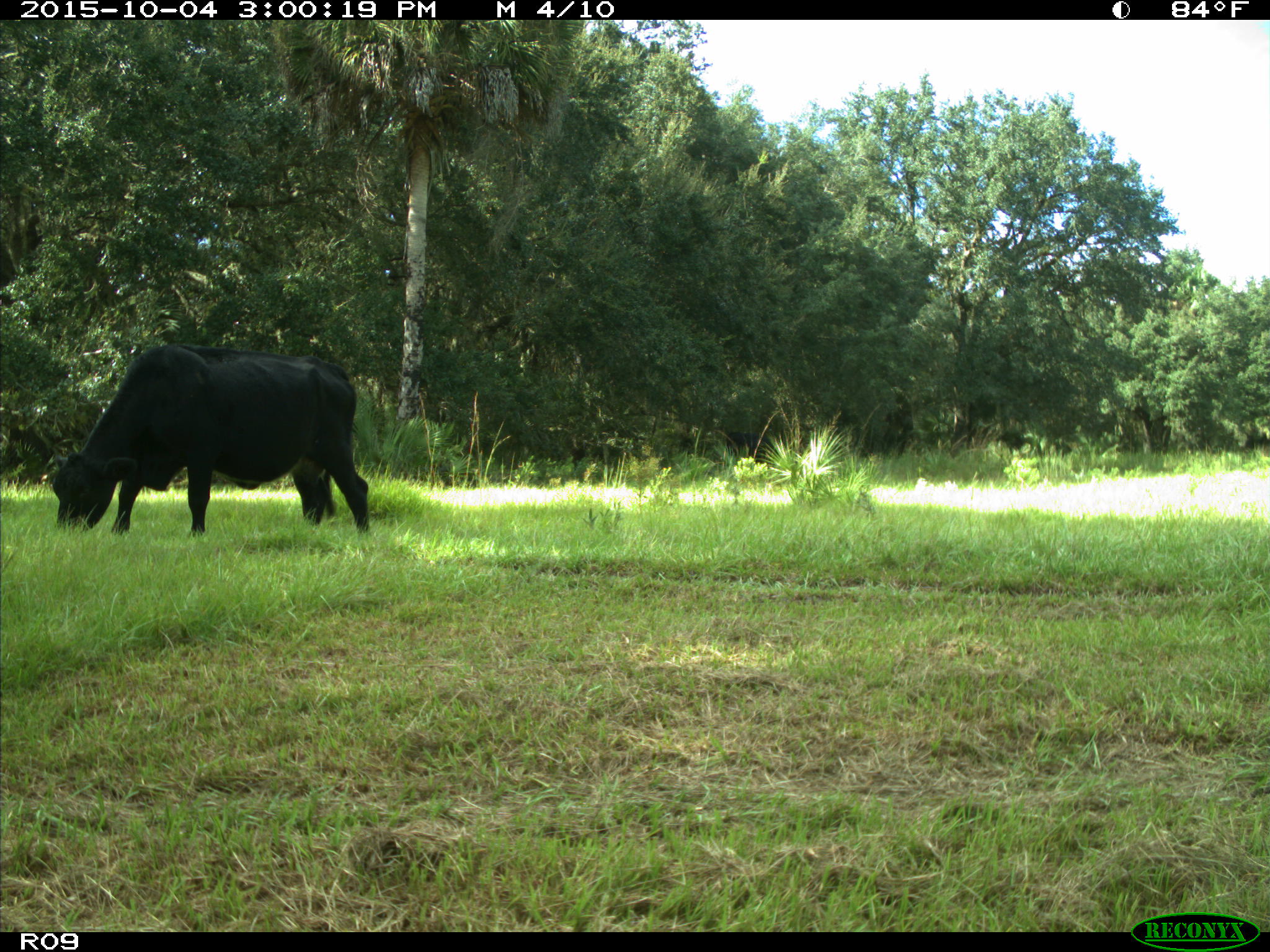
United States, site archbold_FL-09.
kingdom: Animalia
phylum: Chordata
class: Mammalia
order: Artiodactyla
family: Bovidae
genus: Bos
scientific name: Bos taurus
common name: domestic cow